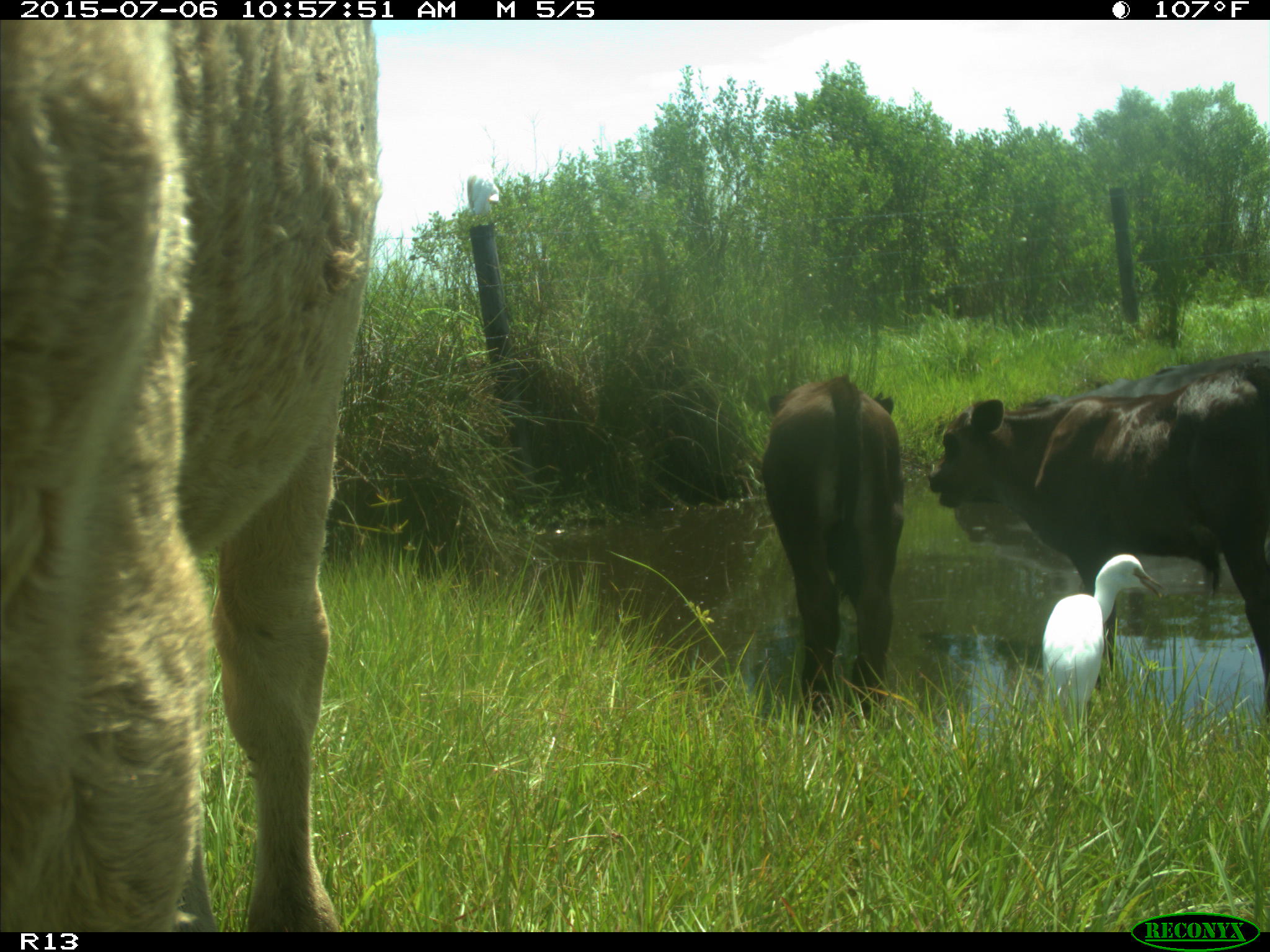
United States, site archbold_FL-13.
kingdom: Animalia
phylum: Chordata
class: Mammalia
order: Artiodactyla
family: Bovidae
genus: Bos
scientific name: Bos taurus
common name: domestic cow